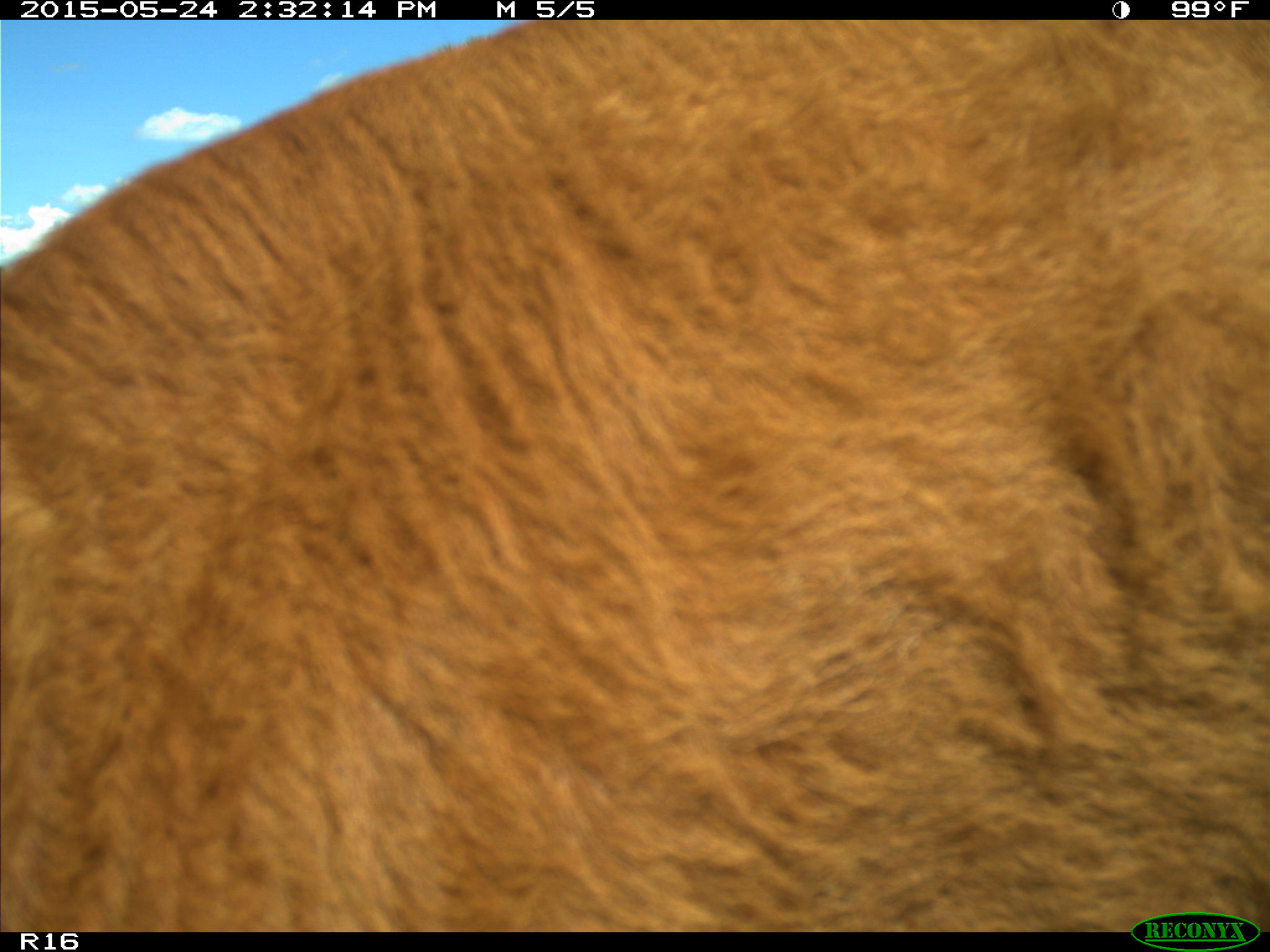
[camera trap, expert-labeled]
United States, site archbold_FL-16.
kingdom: Animalia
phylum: Chordata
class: Mammalia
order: Artiodactyla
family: Bovidae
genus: Bos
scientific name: Bos taurus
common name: domestic cow